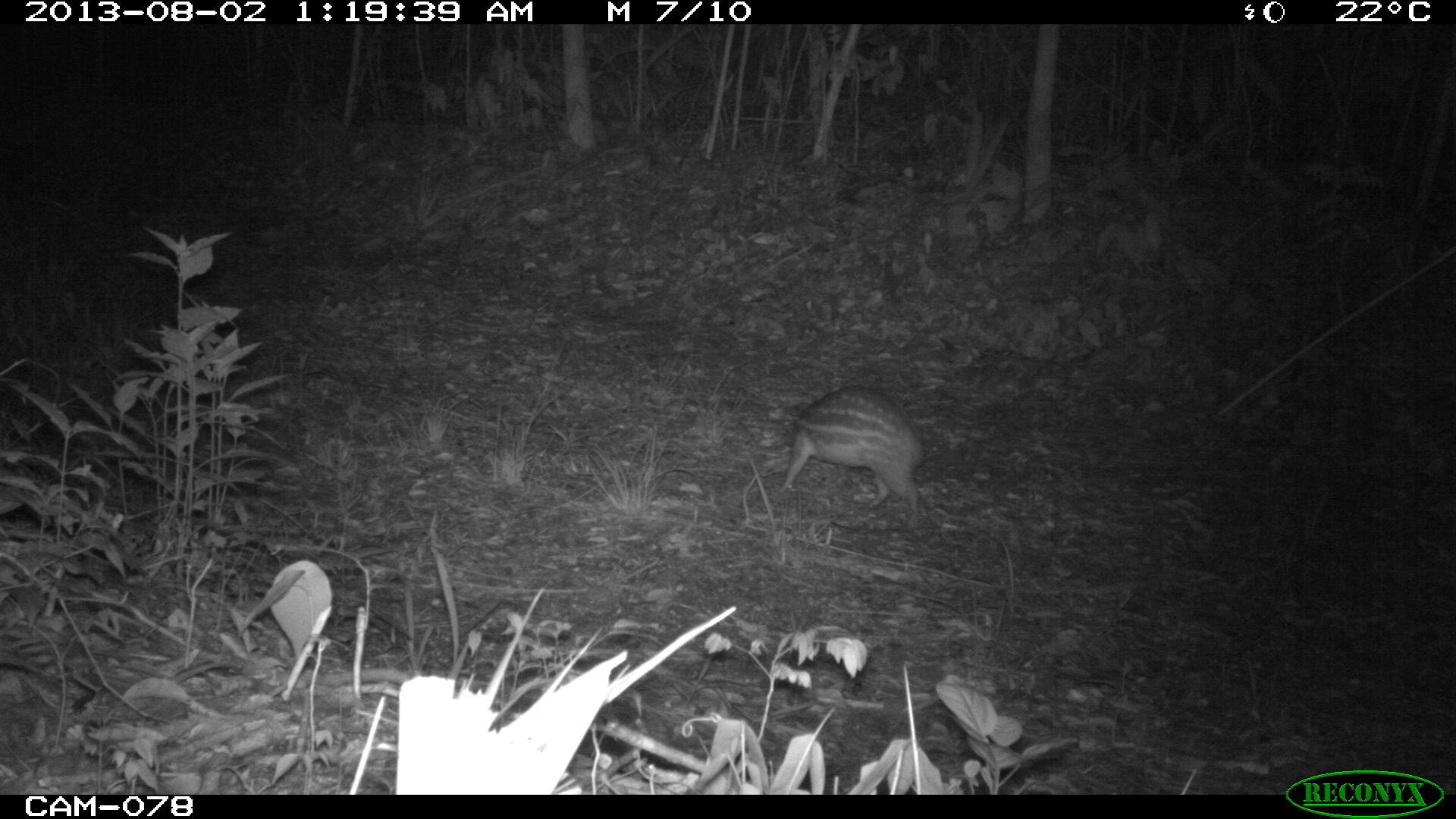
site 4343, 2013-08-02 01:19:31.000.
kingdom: Animalia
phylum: Chordata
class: Mammalia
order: Rodentia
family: Cuniculidae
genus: Cuniculus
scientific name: Cuniculus paca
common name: lowland paca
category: agouti paca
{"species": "agouti paca (lowland paca) (Cuniculus paca)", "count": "1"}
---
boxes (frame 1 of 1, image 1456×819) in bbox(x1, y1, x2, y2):
agouti paca: bbox(778, 384, 925, 527)